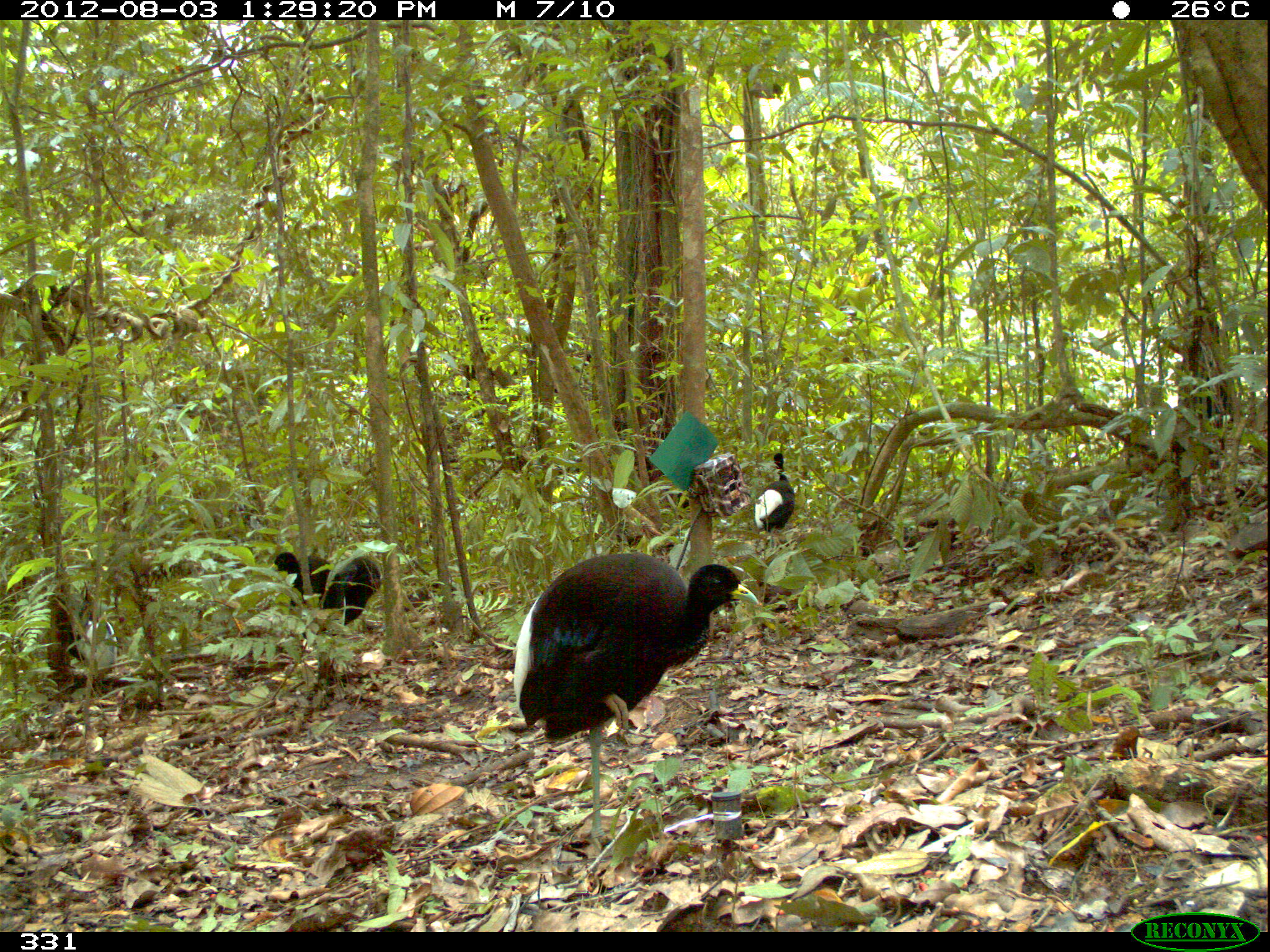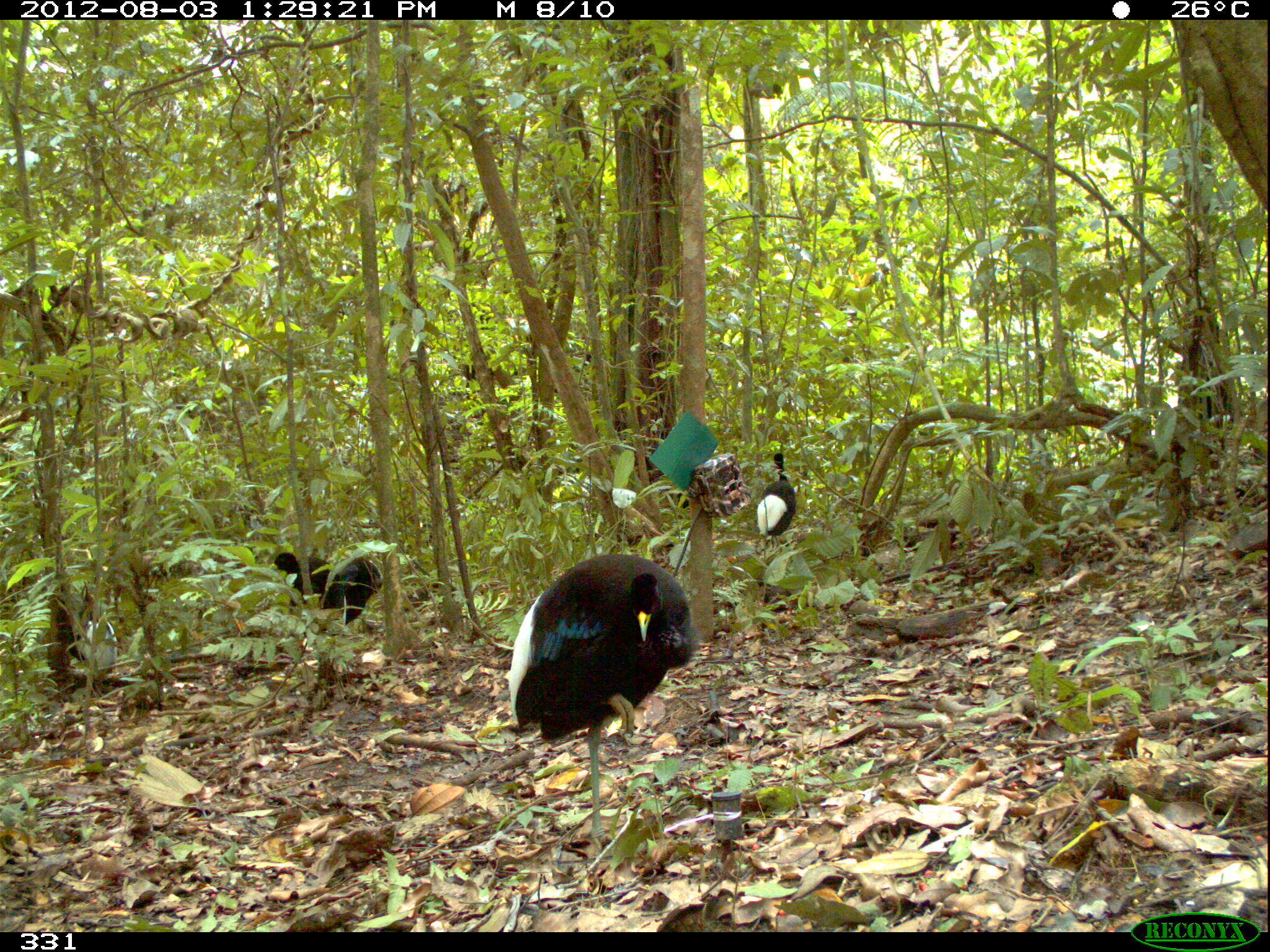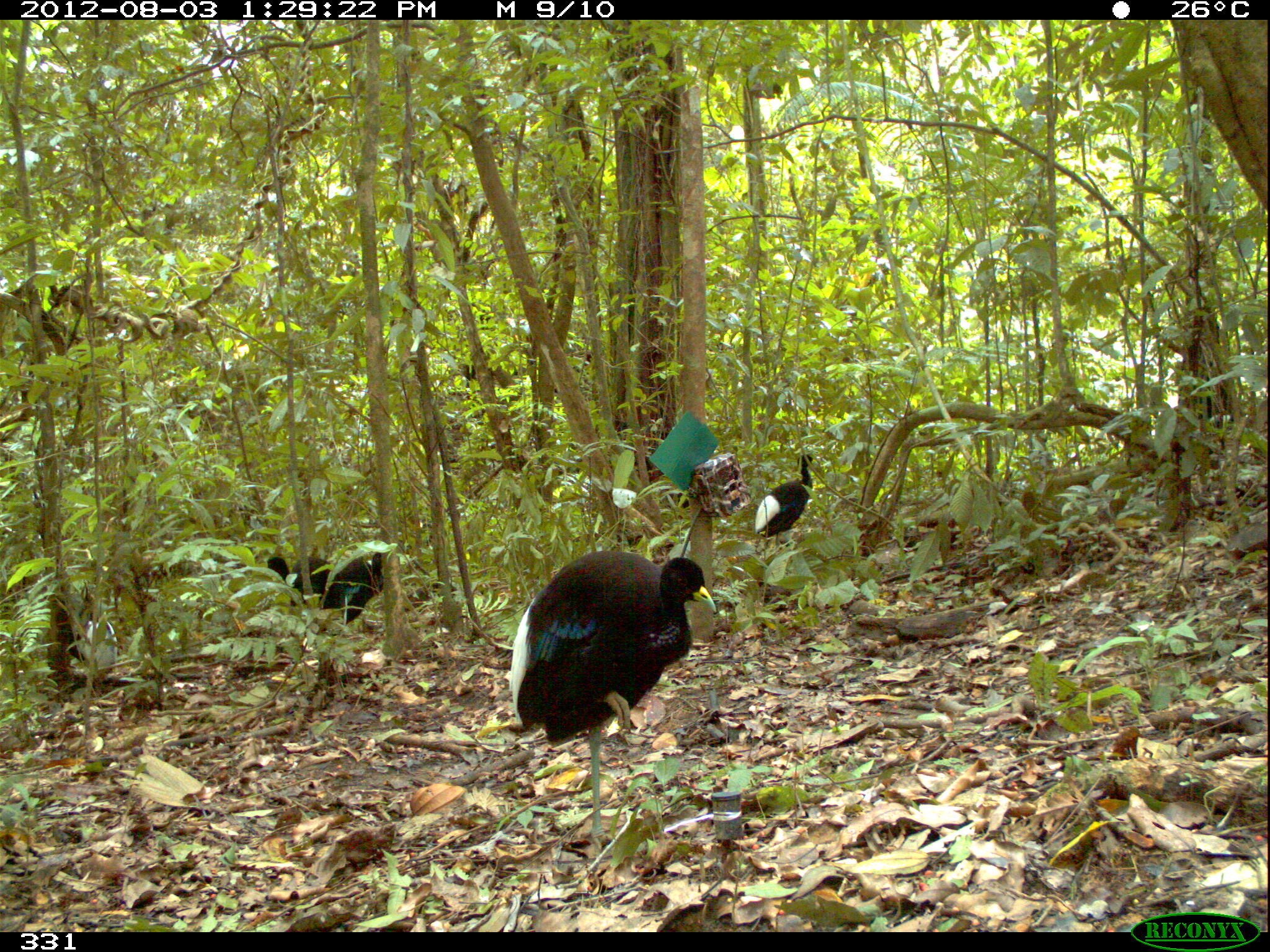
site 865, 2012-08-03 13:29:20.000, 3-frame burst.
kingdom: Animalia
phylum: Chordata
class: Aves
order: Gruiformes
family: Psophiidae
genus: Psophia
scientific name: Psophia leucoptera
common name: pale-winged trumpeter